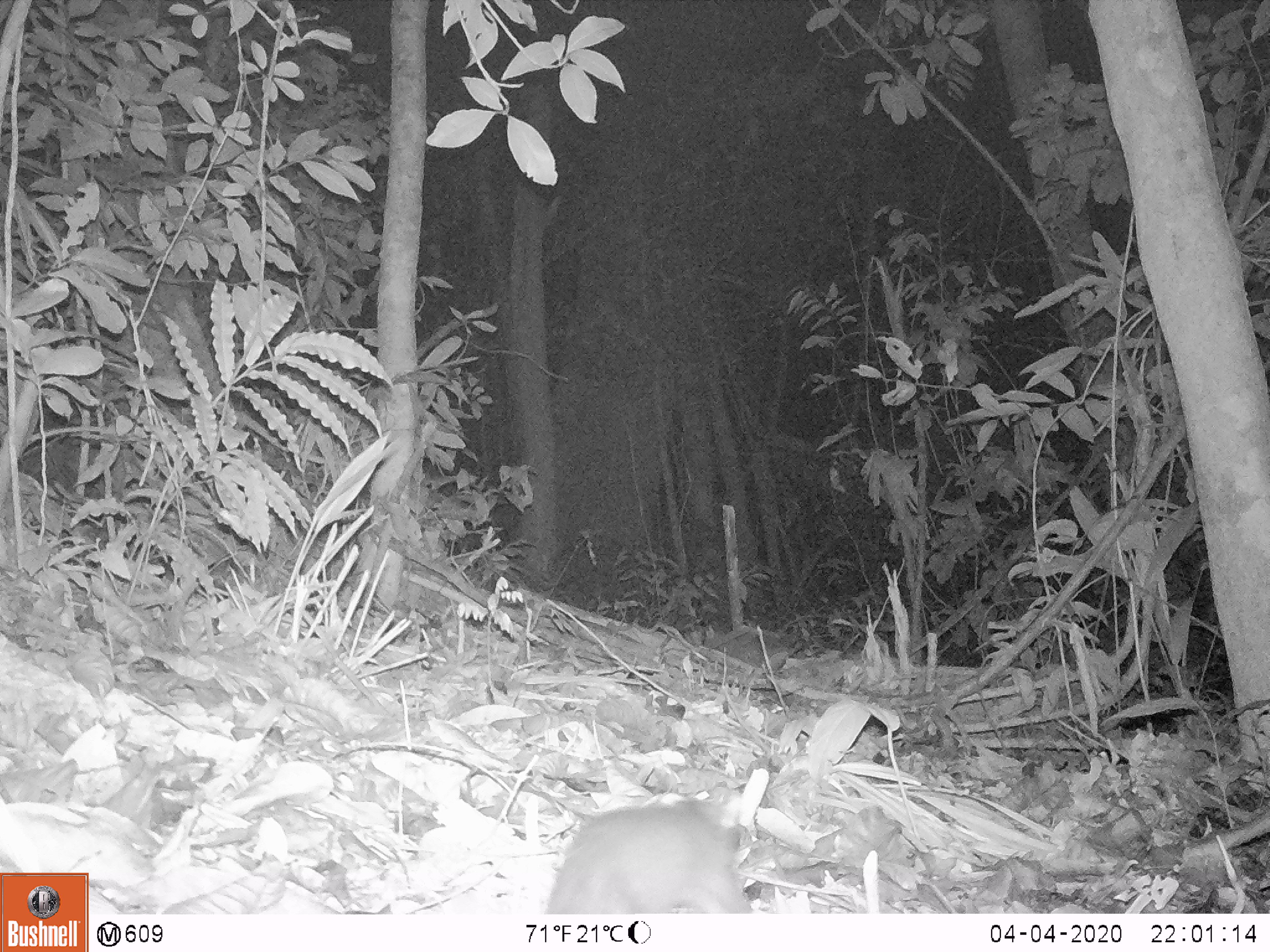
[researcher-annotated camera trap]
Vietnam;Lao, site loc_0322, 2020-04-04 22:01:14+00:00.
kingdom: Animalia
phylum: Chordata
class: Mammalia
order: Carnivora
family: Mustelidae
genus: Melogale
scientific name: Melogale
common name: ferret badger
Ferret badger (Melogale). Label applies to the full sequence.